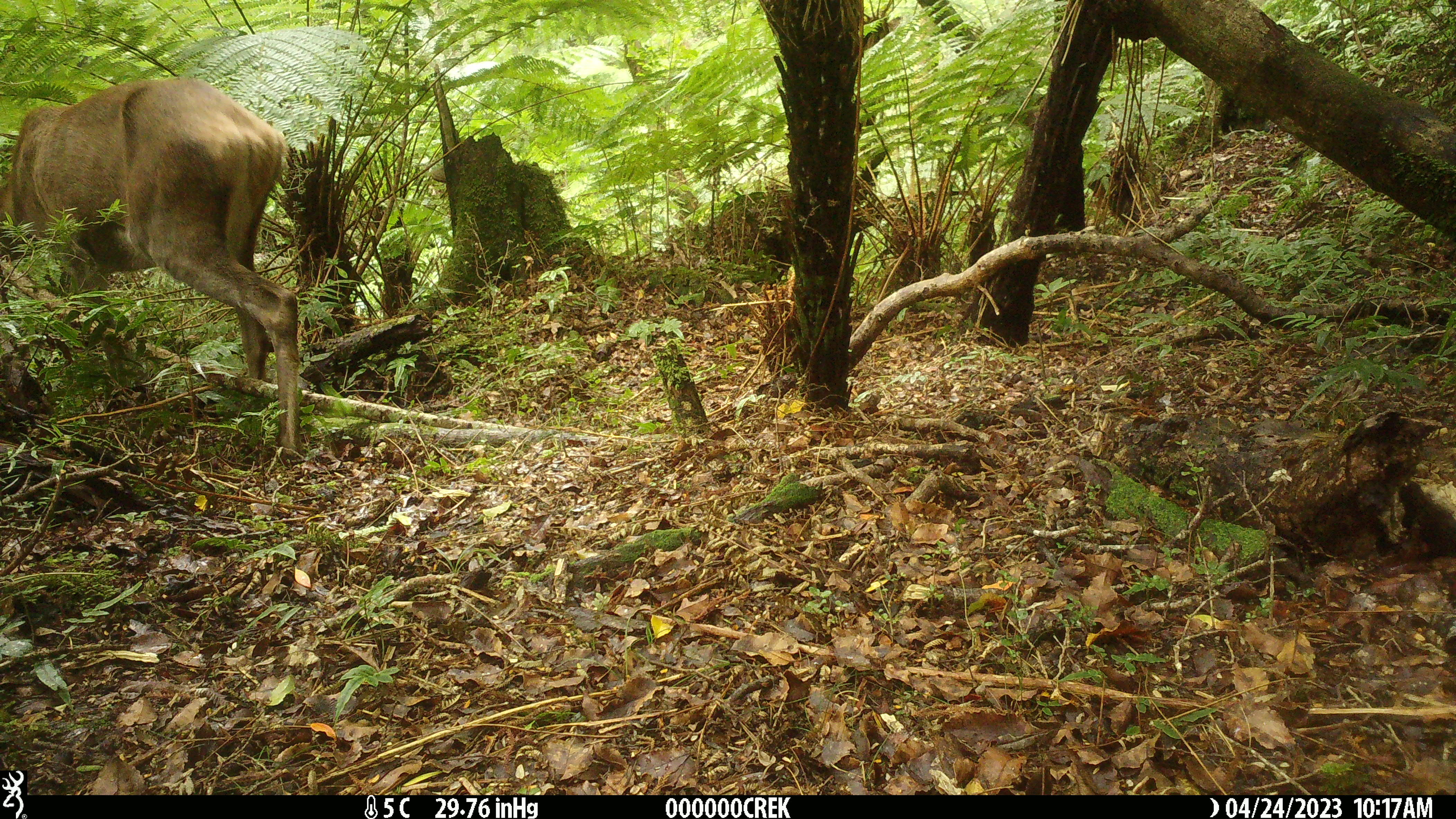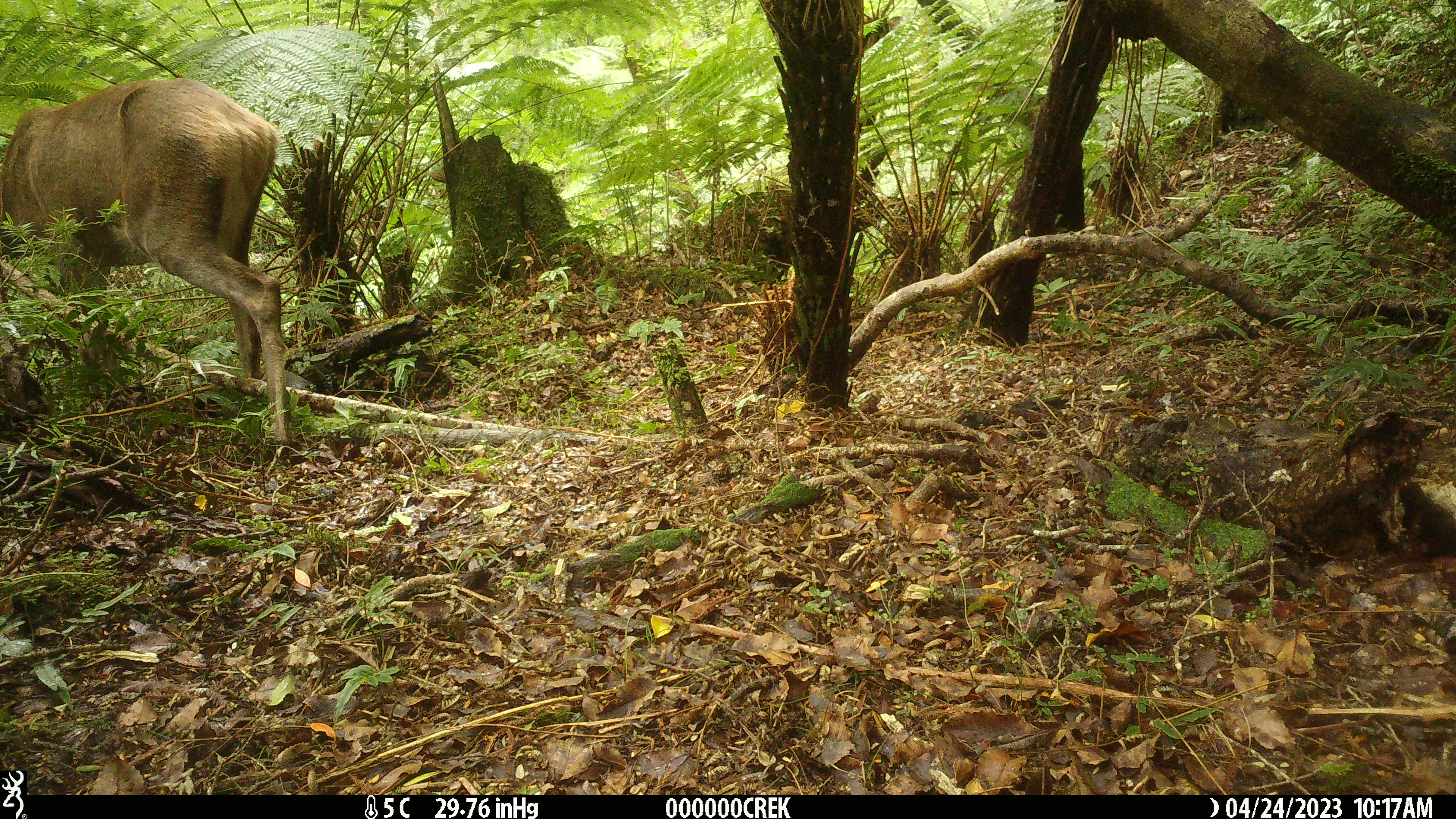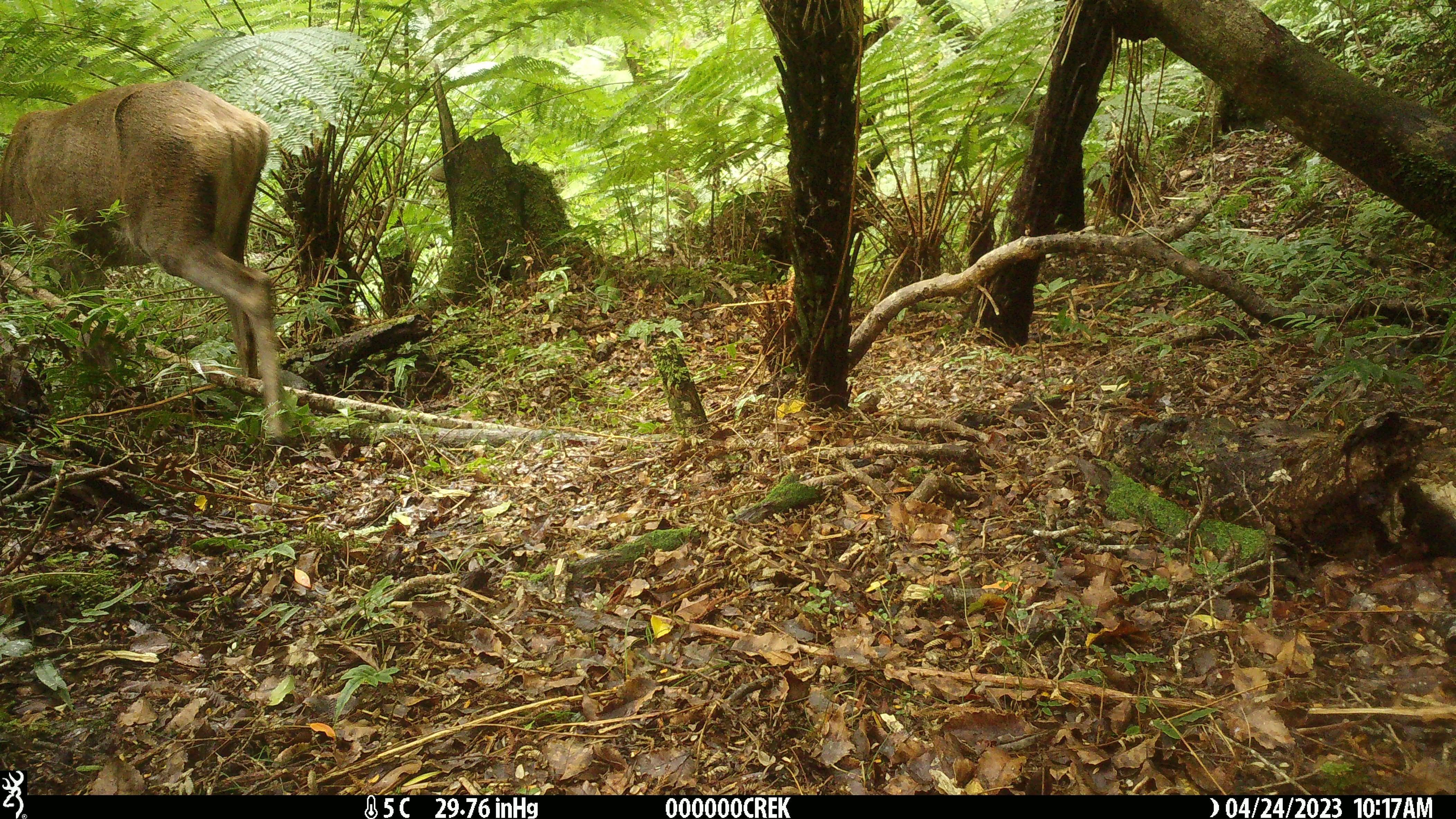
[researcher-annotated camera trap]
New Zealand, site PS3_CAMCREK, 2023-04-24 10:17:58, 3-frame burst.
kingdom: Animalia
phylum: Chordata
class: Mammalia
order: Artiodactyla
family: Cervidae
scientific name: Cervidae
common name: deer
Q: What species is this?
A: Deer (Cervidae).